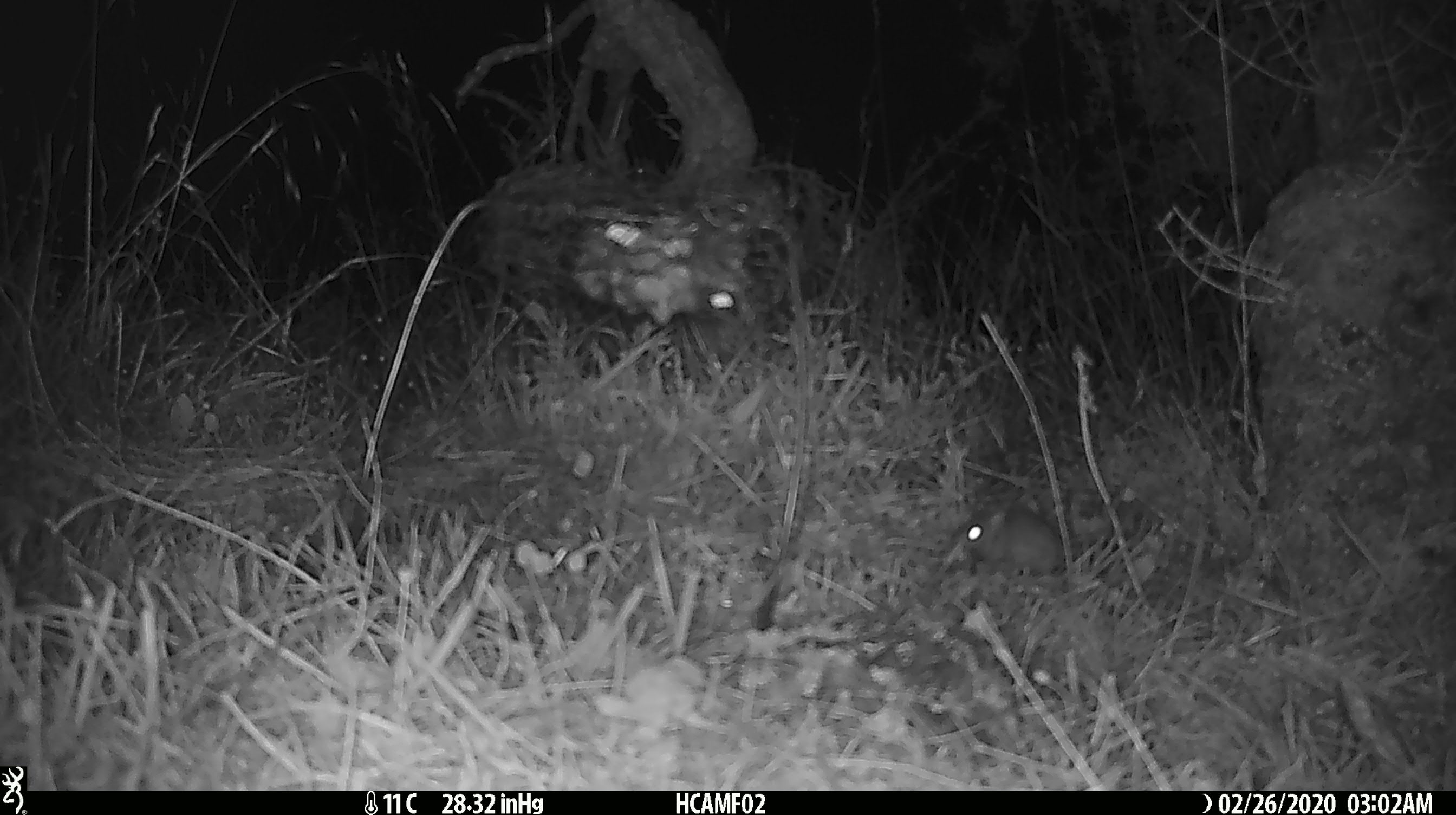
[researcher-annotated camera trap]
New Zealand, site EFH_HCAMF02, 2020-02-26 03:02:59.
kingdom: Animalia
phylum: Chordata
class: Mammalia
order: Rodentia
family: Muridae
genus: Mus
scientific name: Mus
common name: mouse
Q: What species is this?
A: Mouse (Mus).